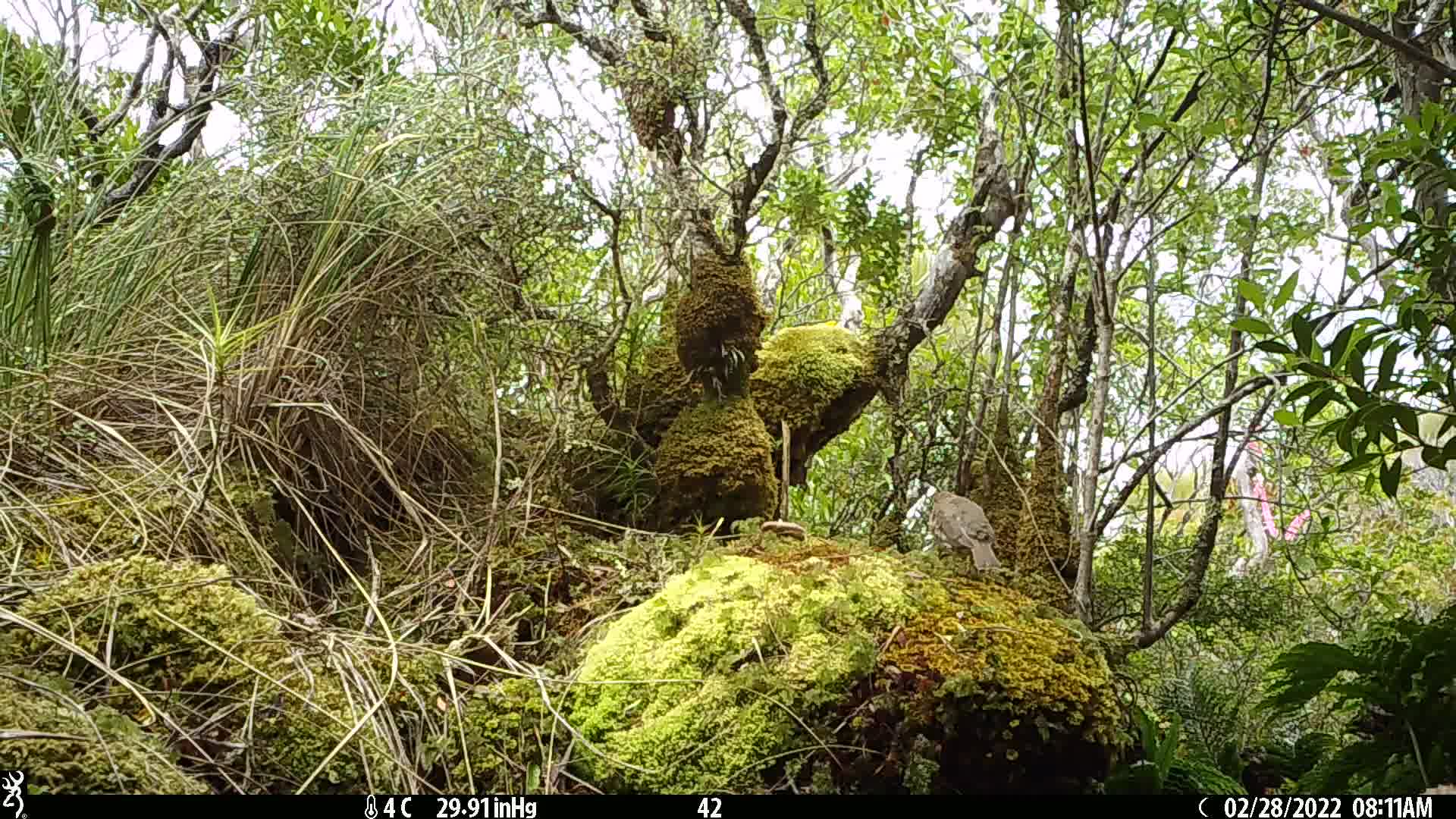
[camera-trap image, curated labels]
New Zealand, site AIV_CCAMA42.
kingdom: Animalia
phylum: Chordata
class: Aves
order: Passeriformes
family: Turdidae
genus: Turdus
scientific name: Turdus philomelos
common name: song thrush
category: thrush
Thrush (song thrush) (Turdus philomelos).